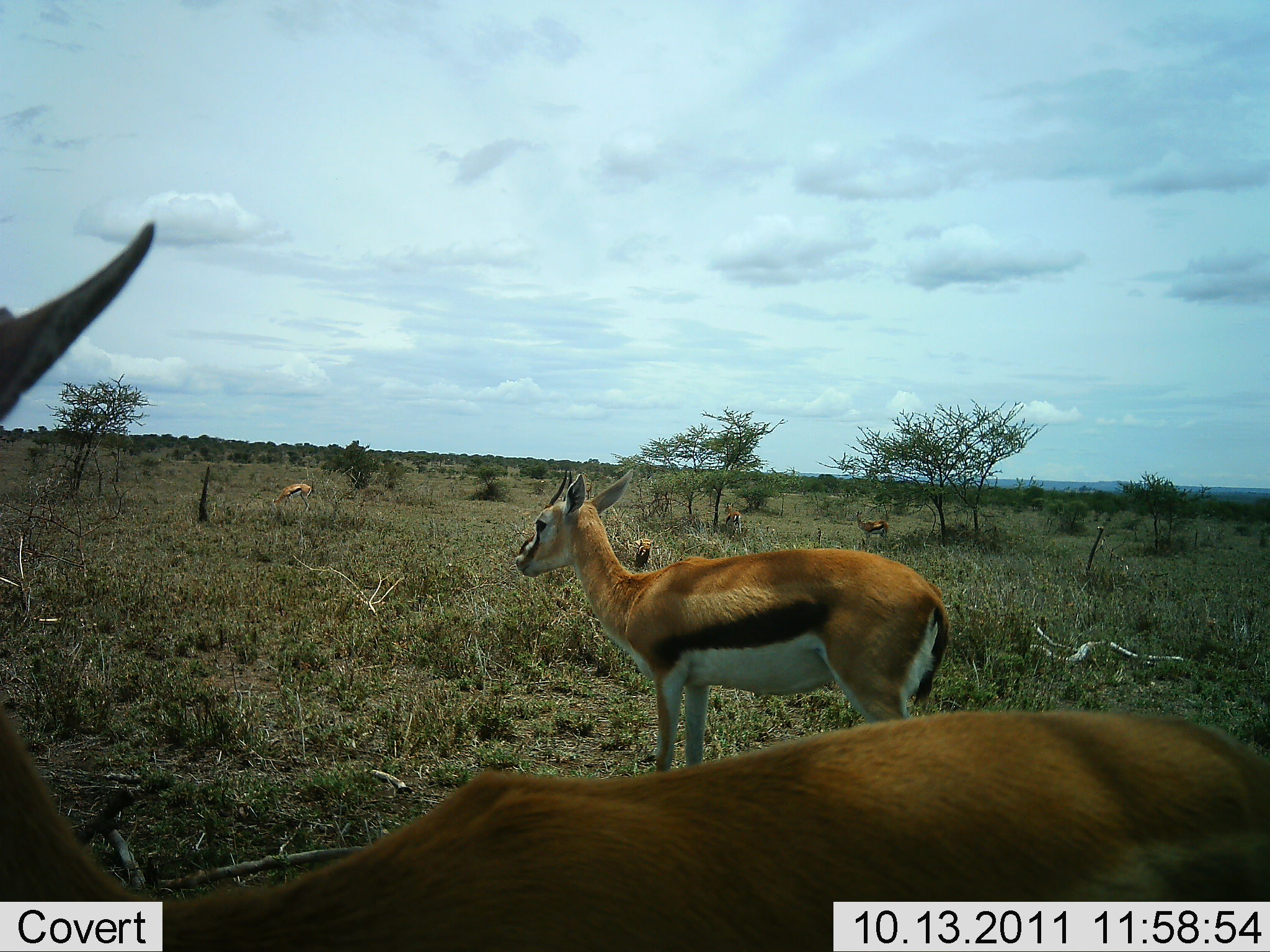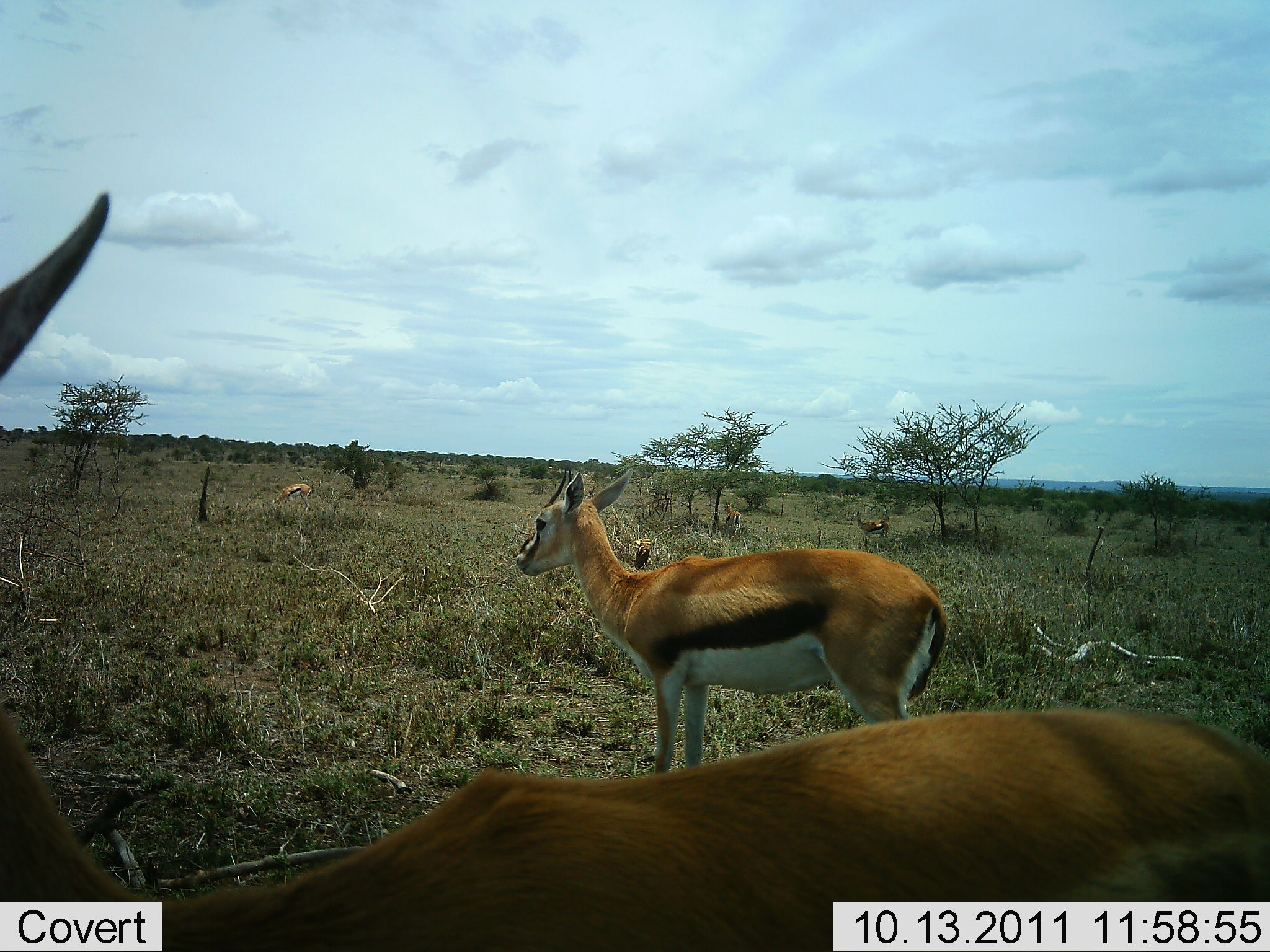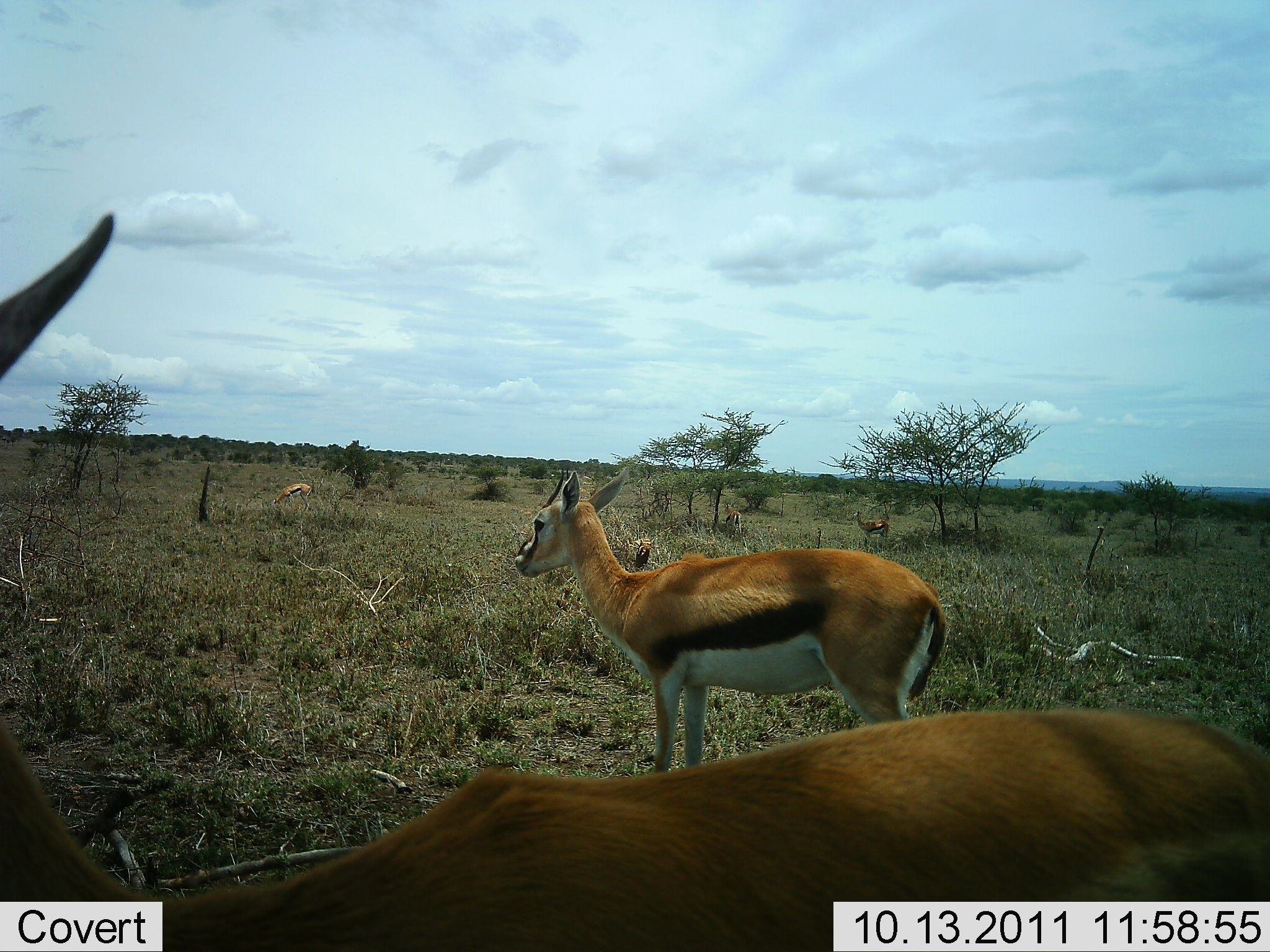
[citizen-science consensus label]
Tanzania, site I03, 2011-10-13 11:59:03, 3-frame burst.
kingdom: Animalia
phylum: Chordata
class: Mammalia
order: Artiodactyla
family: Bovidae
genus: Eudorcas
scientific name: Eudorcas thomsonii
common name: thomson's gazelle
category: gazellethomsons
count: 4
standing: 100%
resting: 10%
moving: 0%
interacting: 0%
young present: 0%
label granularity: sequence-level